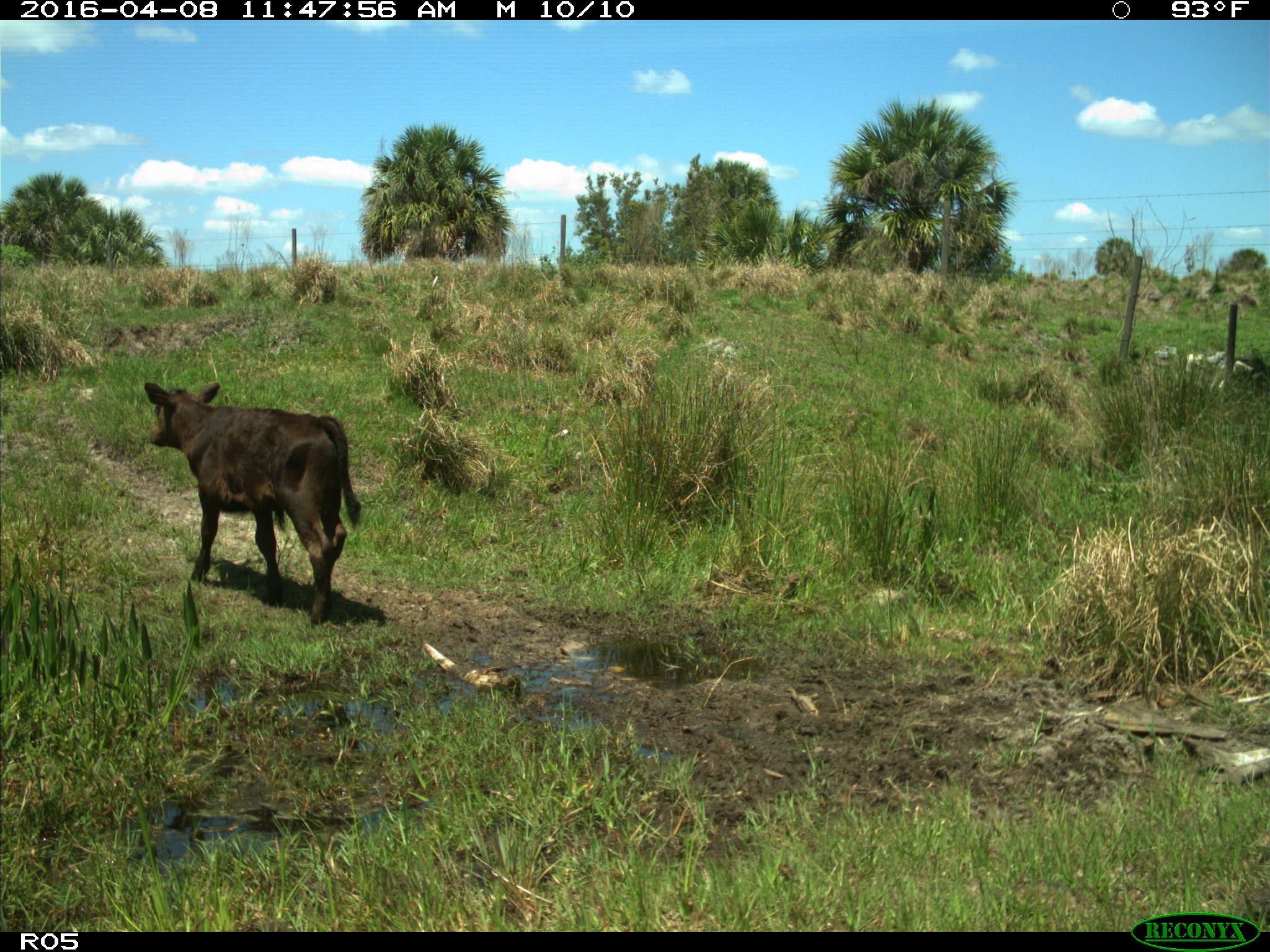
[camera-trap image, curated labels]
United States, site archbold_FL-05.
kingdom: Animalia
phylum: Chordata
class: Mammalia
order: Artiodactyla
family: Bovidae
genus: Bos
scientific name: Bos taurus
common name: domestic cow